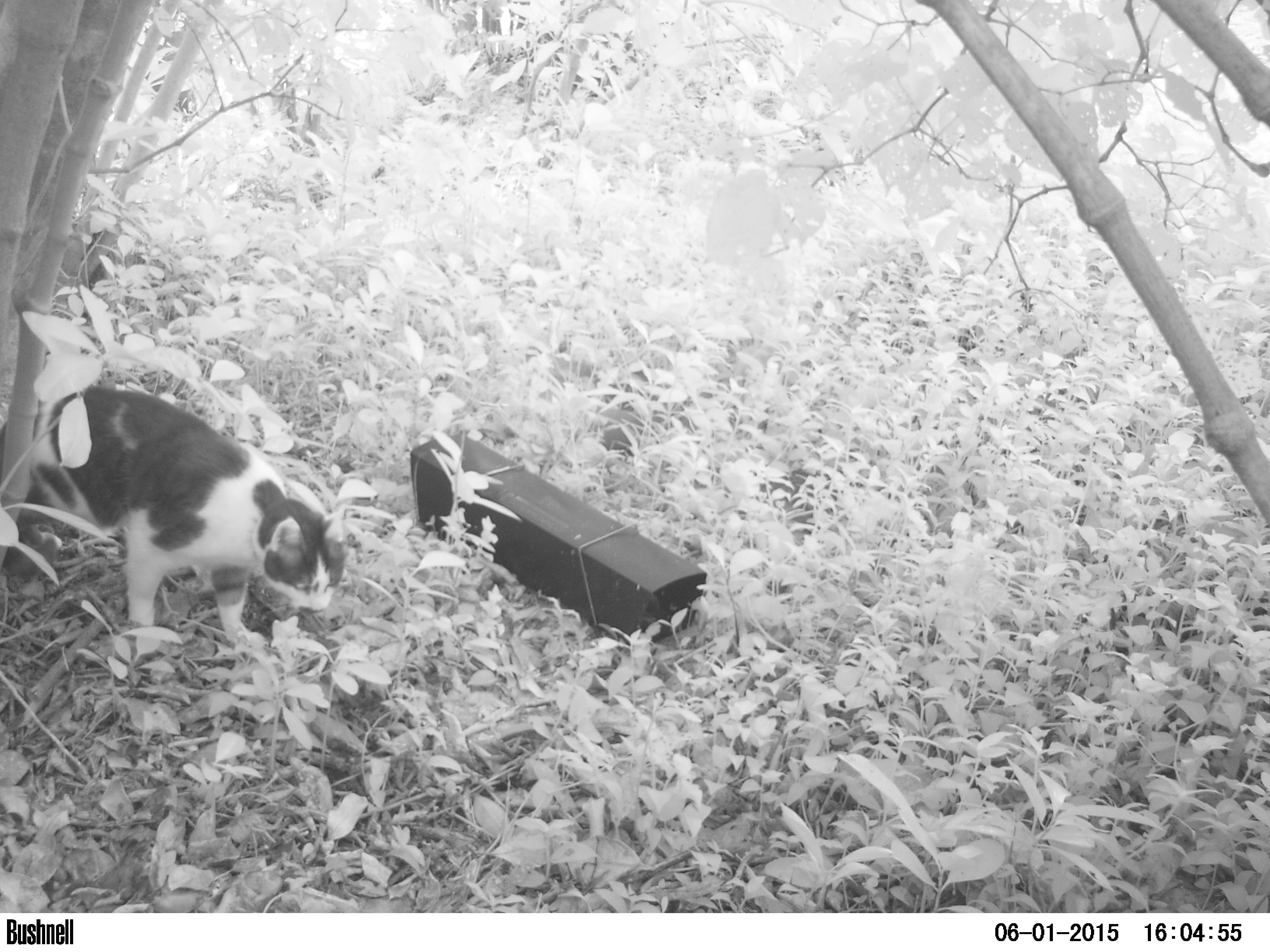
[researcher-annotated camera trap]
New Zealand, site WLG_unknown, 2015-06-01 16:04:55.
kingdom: Animalia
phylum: Chordata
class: Mammalia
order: Carnivora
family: Felidae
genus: Felis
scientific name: Felis catus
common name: domestic cat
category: cat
Cat (domestic cat) (Felis catus).